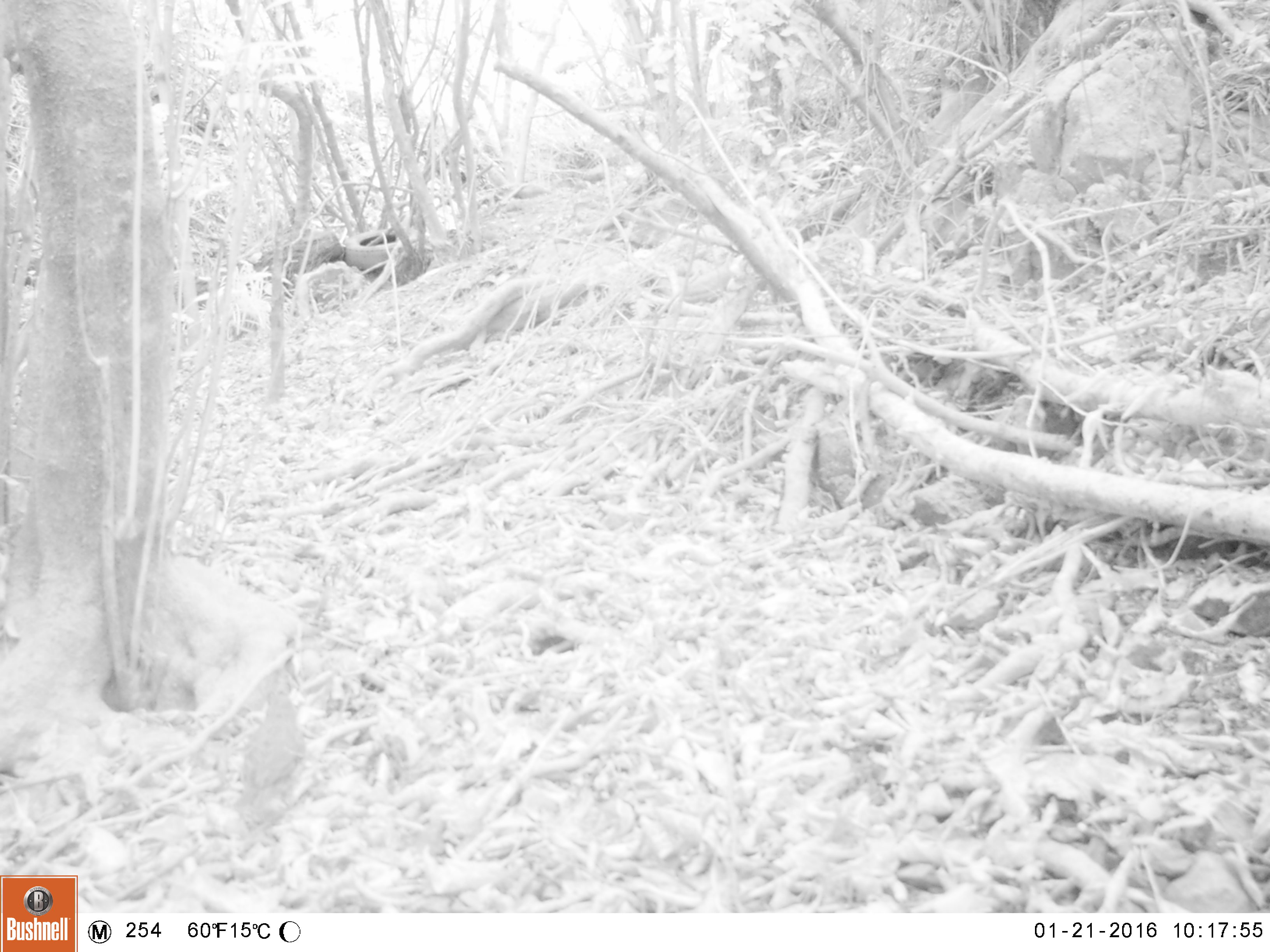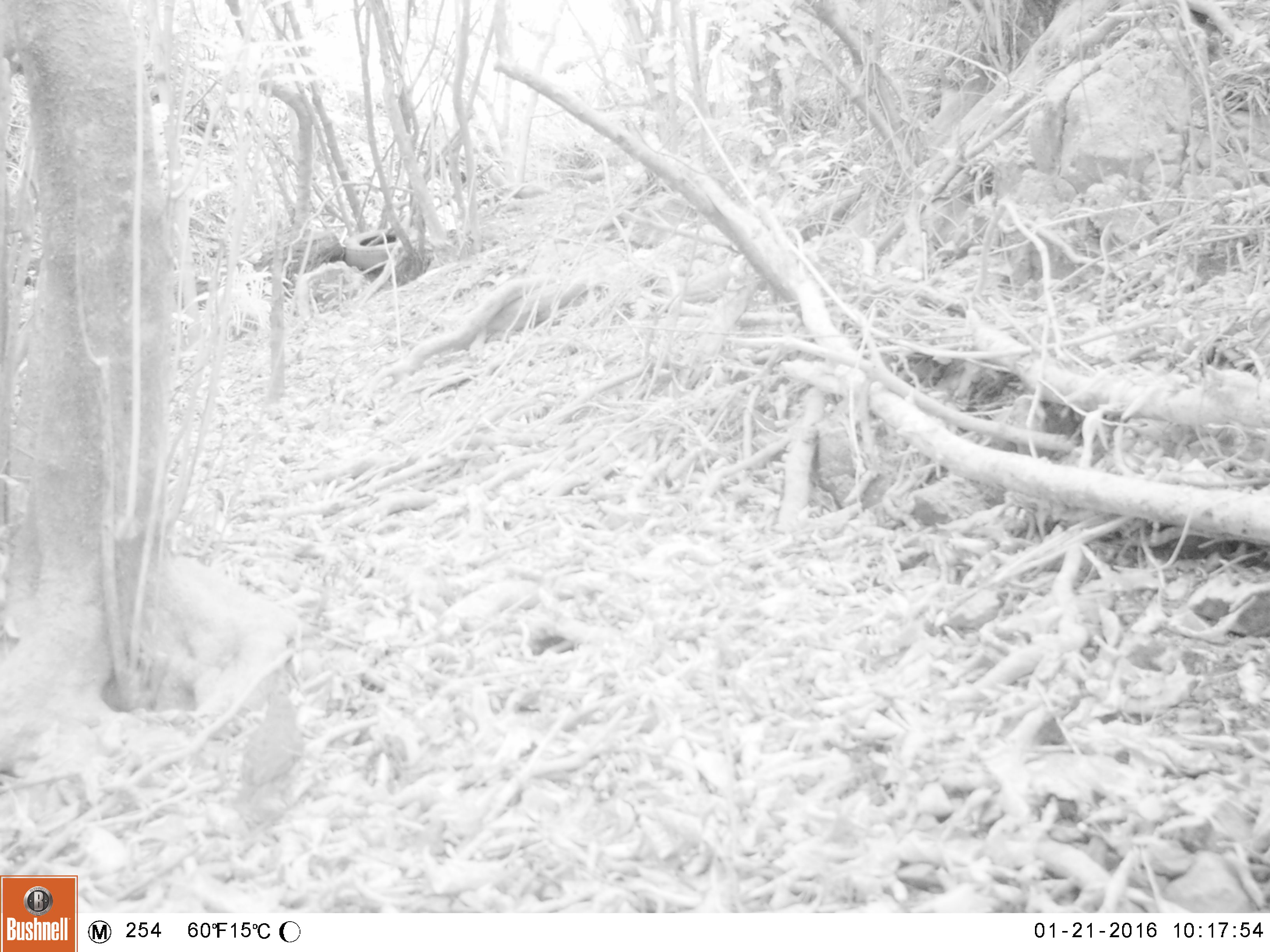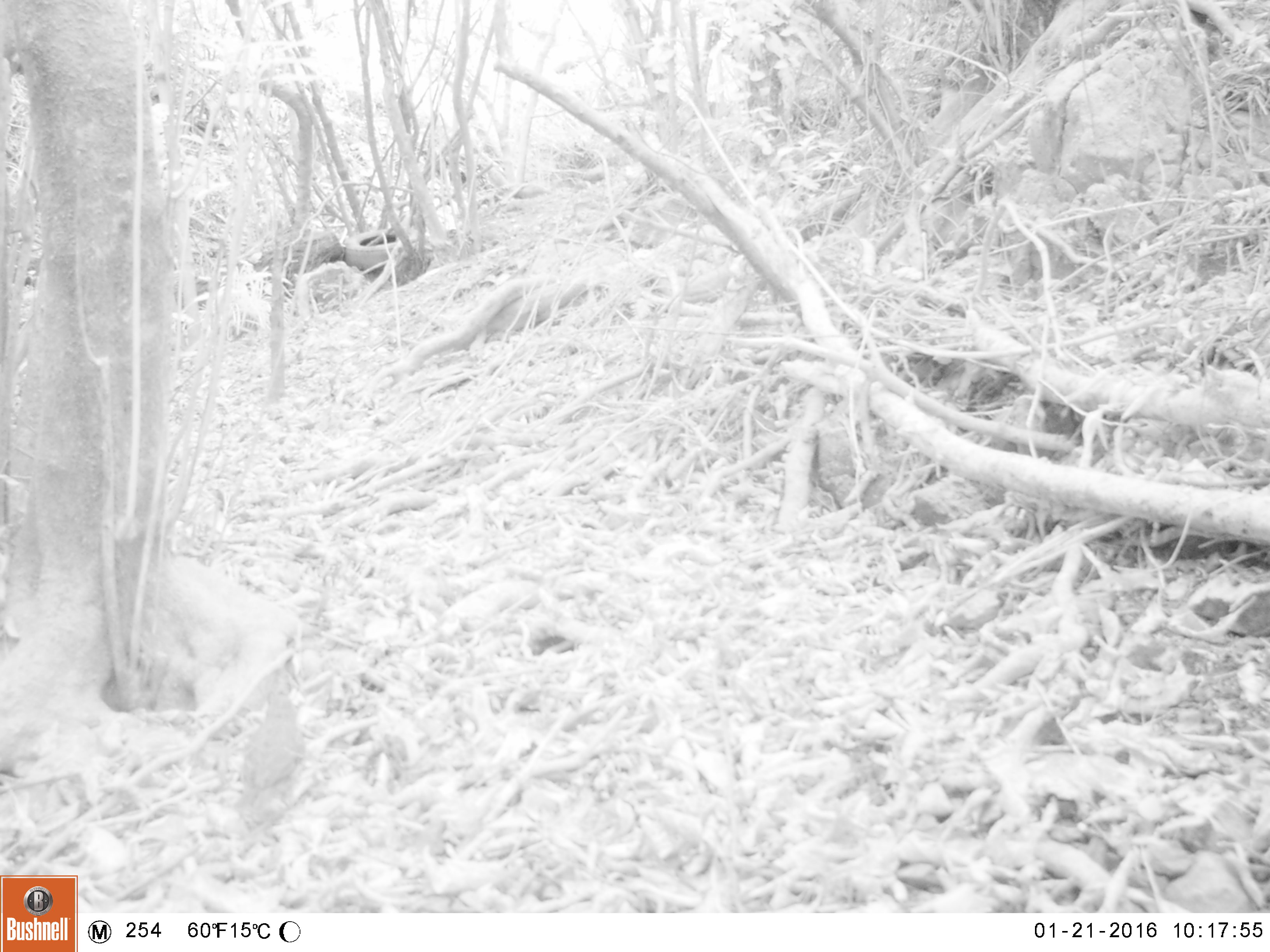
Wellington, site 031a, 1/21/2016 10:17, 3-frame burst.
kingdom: Animalia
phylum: Chordata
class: Aves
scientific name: Aves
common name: bird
Bird (Aves).